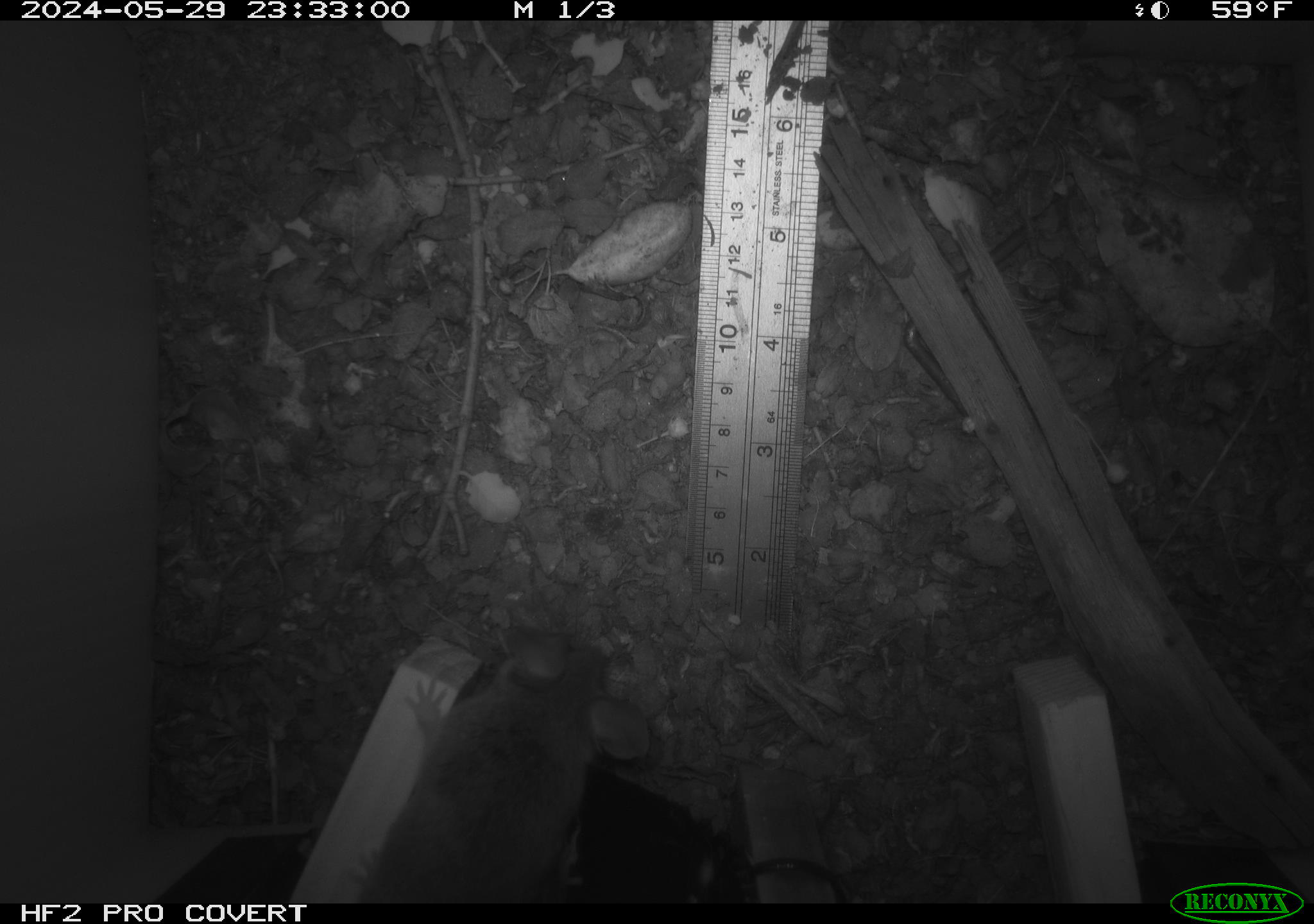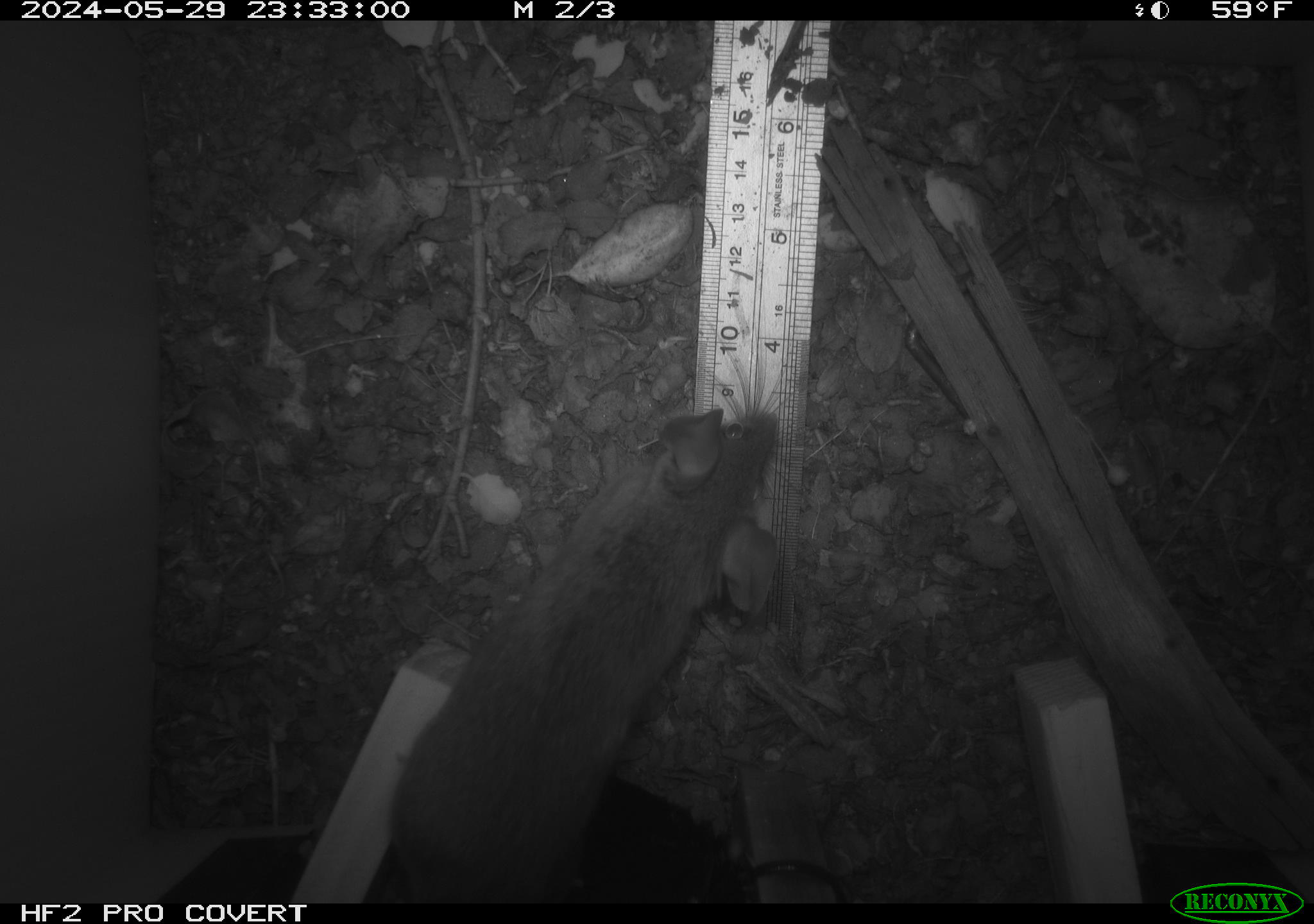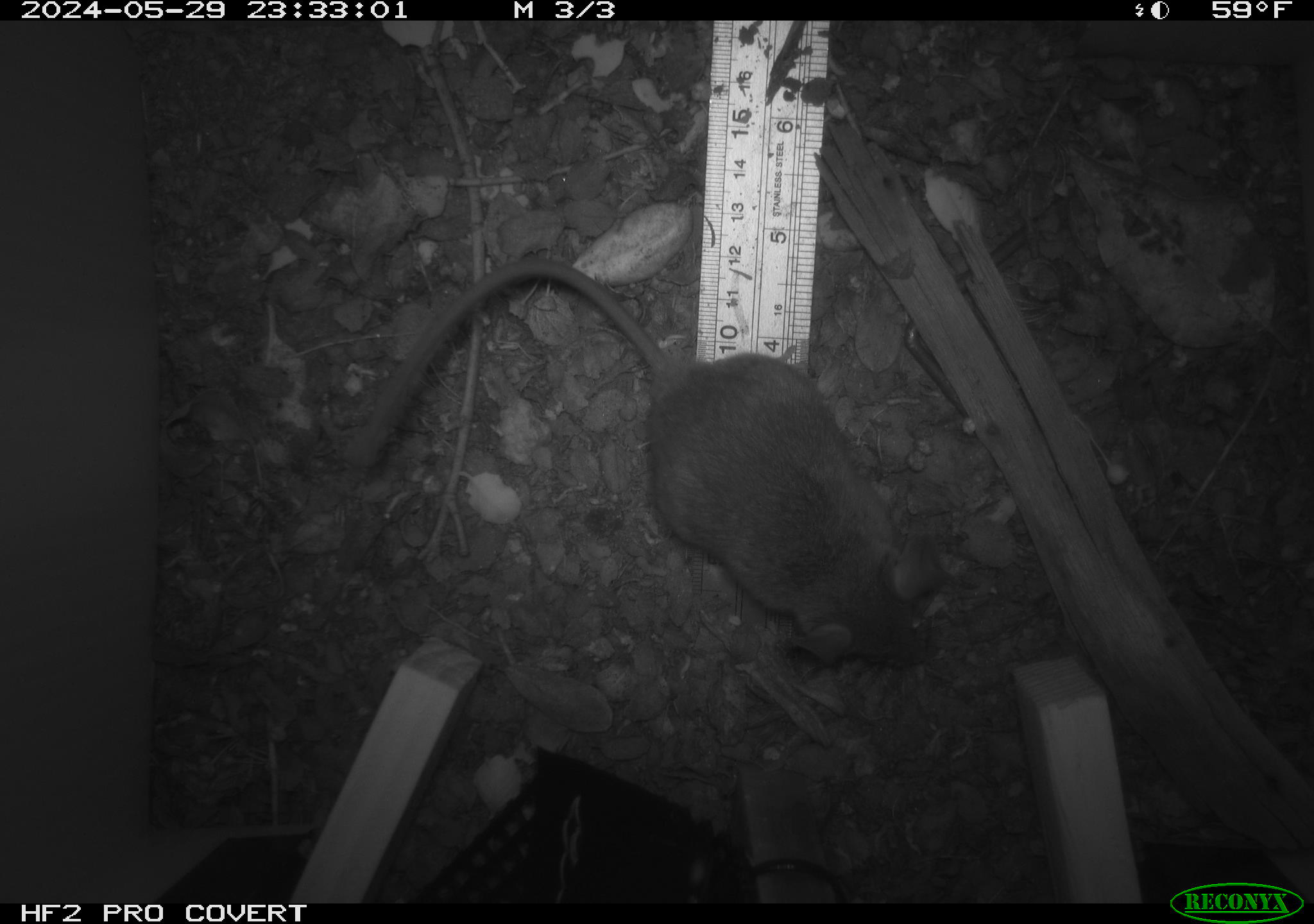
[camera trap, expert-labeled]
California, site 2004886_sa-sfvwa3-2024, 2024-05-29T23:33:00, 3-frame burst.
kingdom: Animalia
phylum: Chordata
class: Mammalia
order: Rodentia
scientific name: Rodentia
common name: mouse species